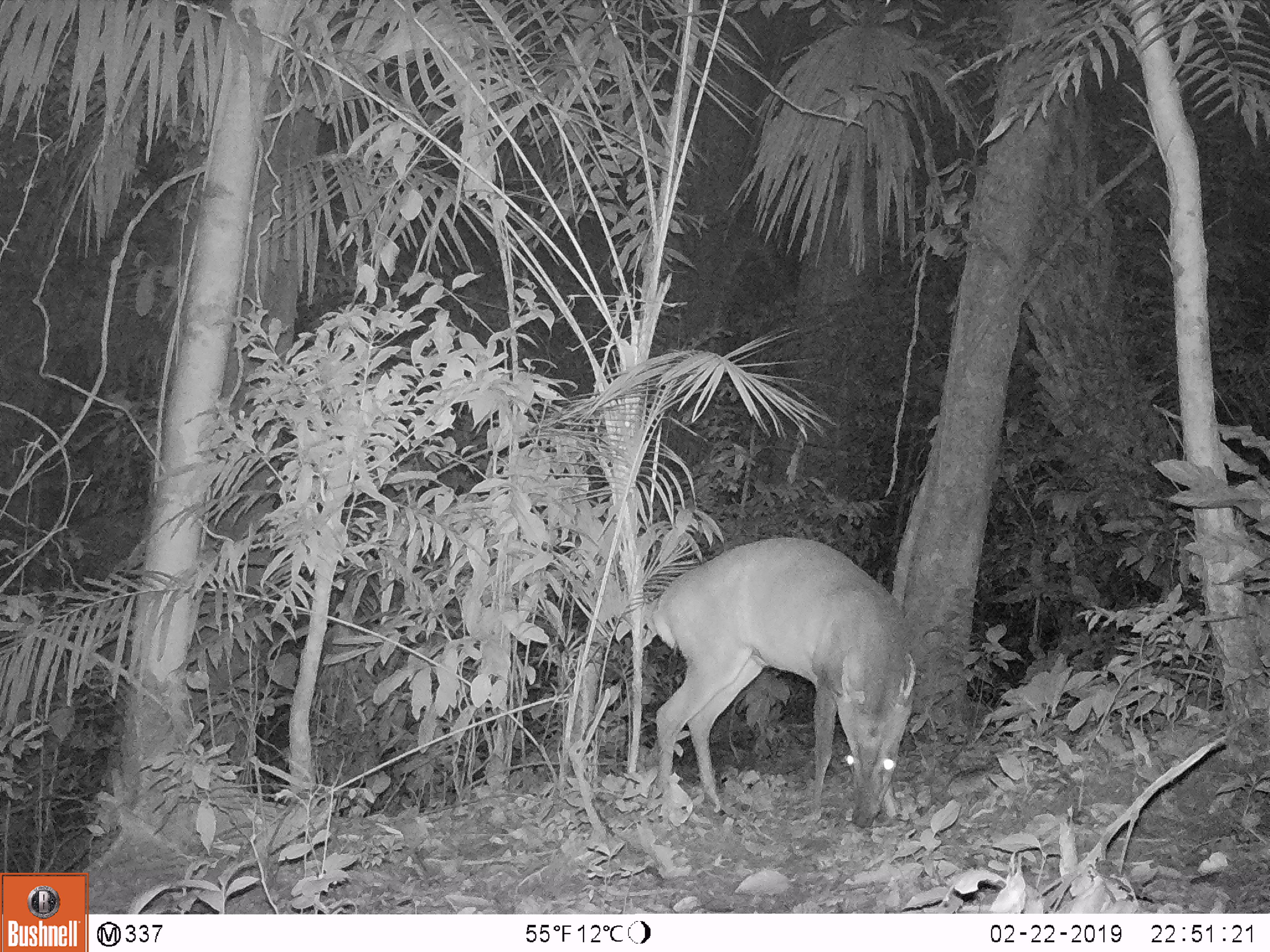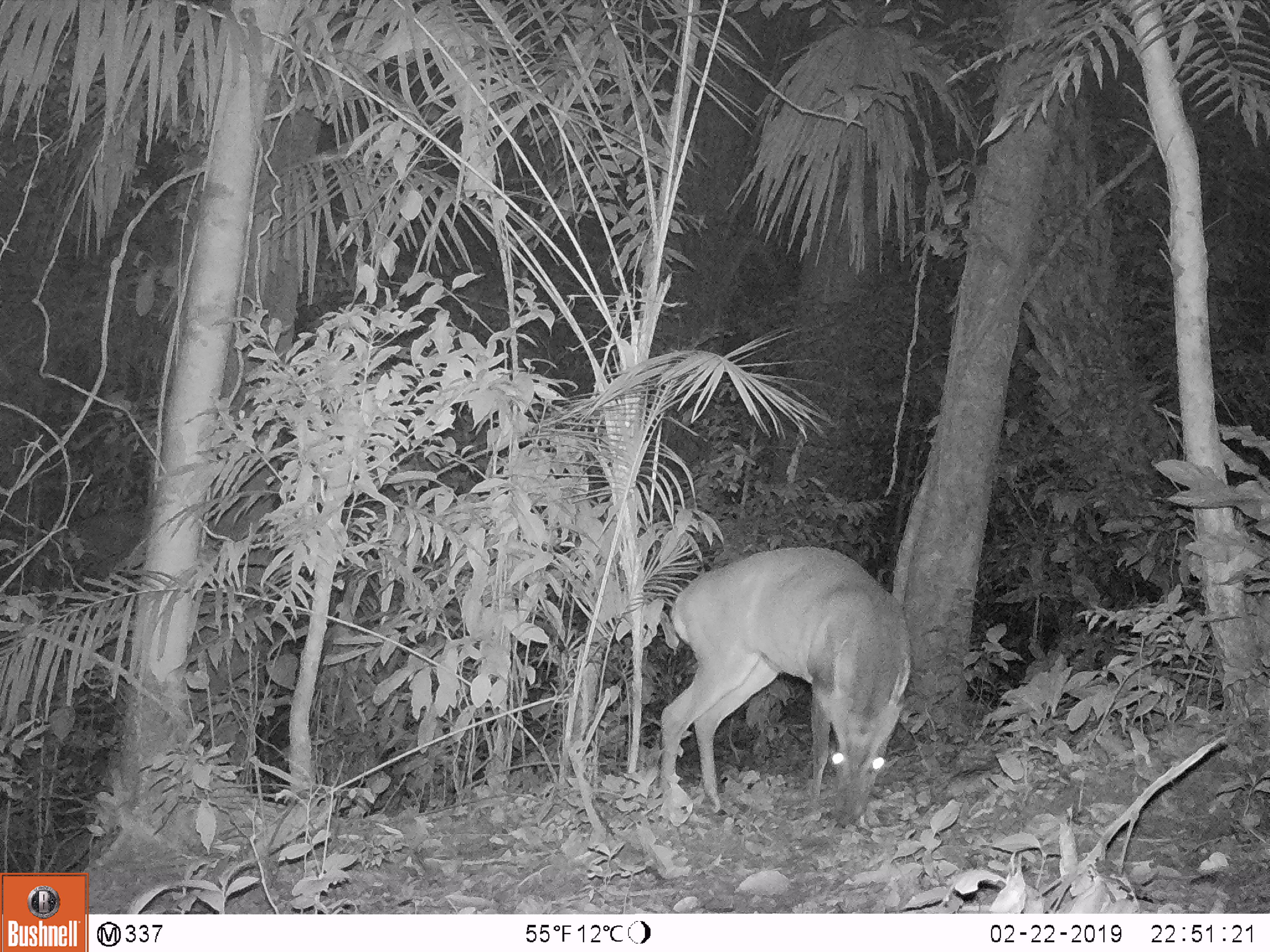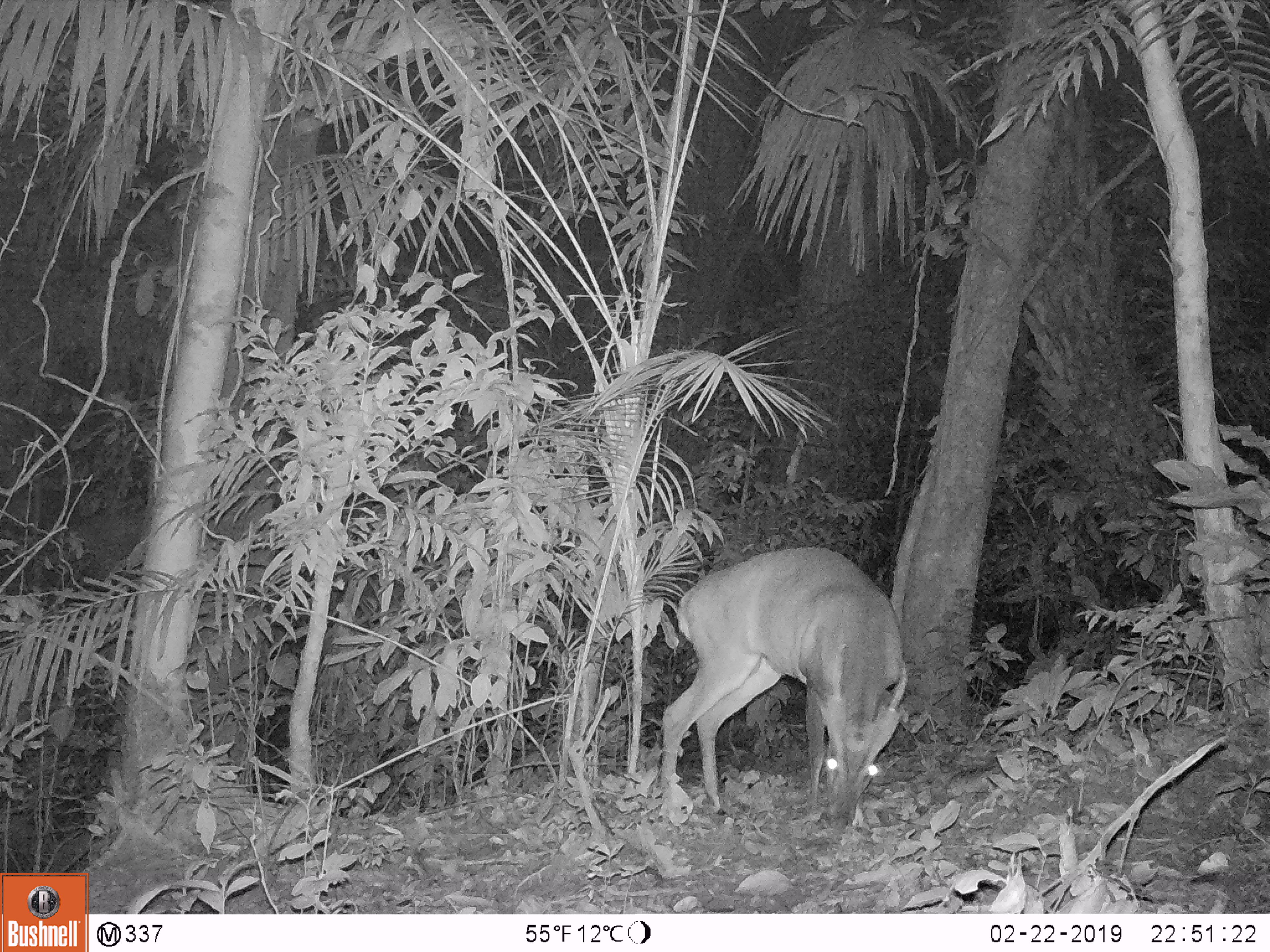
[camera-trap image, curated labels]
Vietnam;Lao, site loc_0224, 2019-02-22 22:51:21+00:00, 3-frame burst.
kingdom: Animalia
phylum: Chordata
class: Mammalia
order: Artiodactyla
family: Cervidae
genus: Muntiacus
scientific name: Muntiacus vuquangensis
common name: large-antlered muntjac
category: large antlered muntjac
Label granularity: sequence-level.